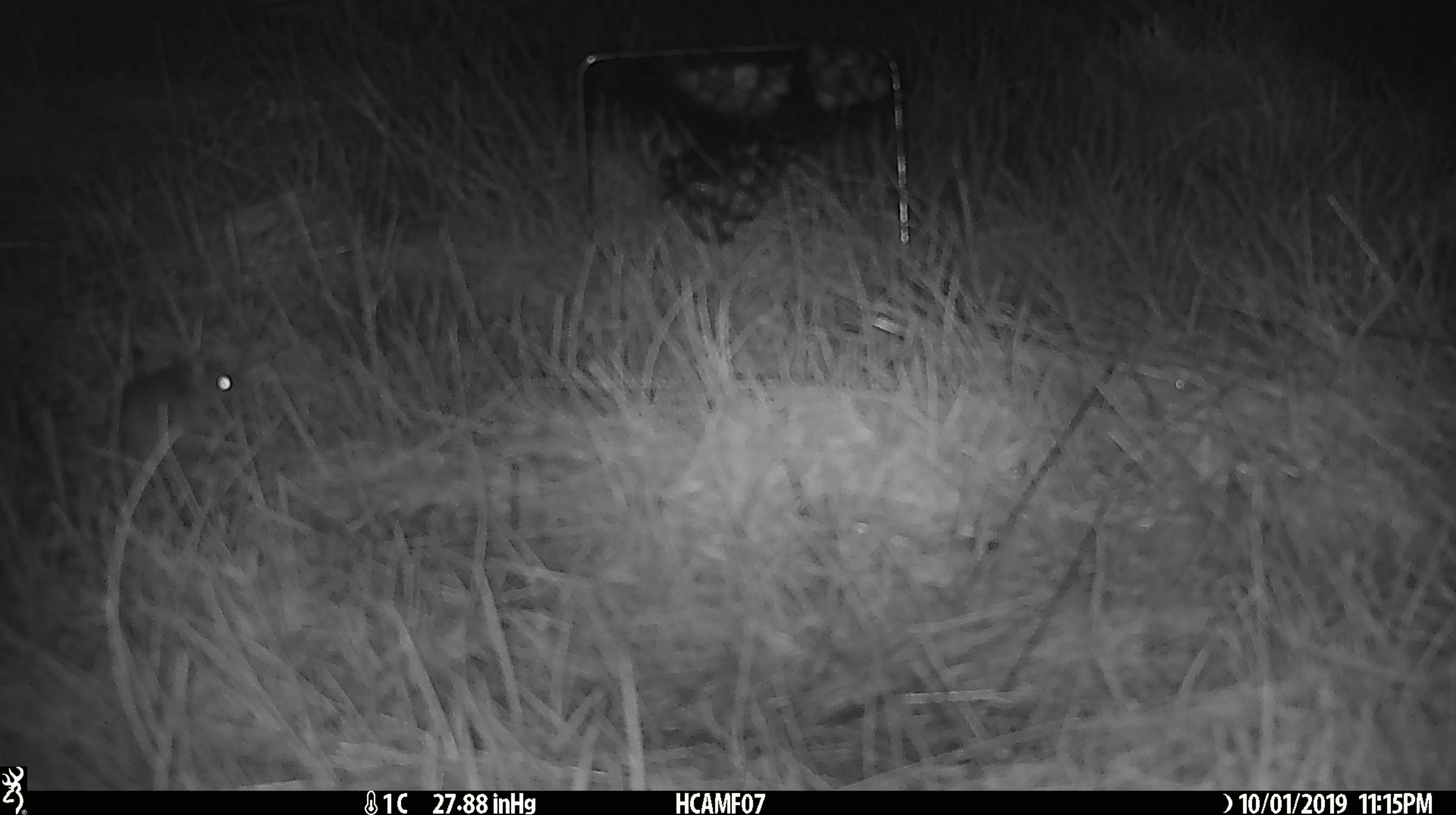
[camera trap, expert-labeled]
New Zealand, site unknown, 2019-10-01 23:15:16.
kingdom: Animalia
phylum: Chordata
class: Mammalia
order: Rodentia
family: Muridae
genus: Mus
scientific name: Mus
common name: mouse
Mouse (Mus).